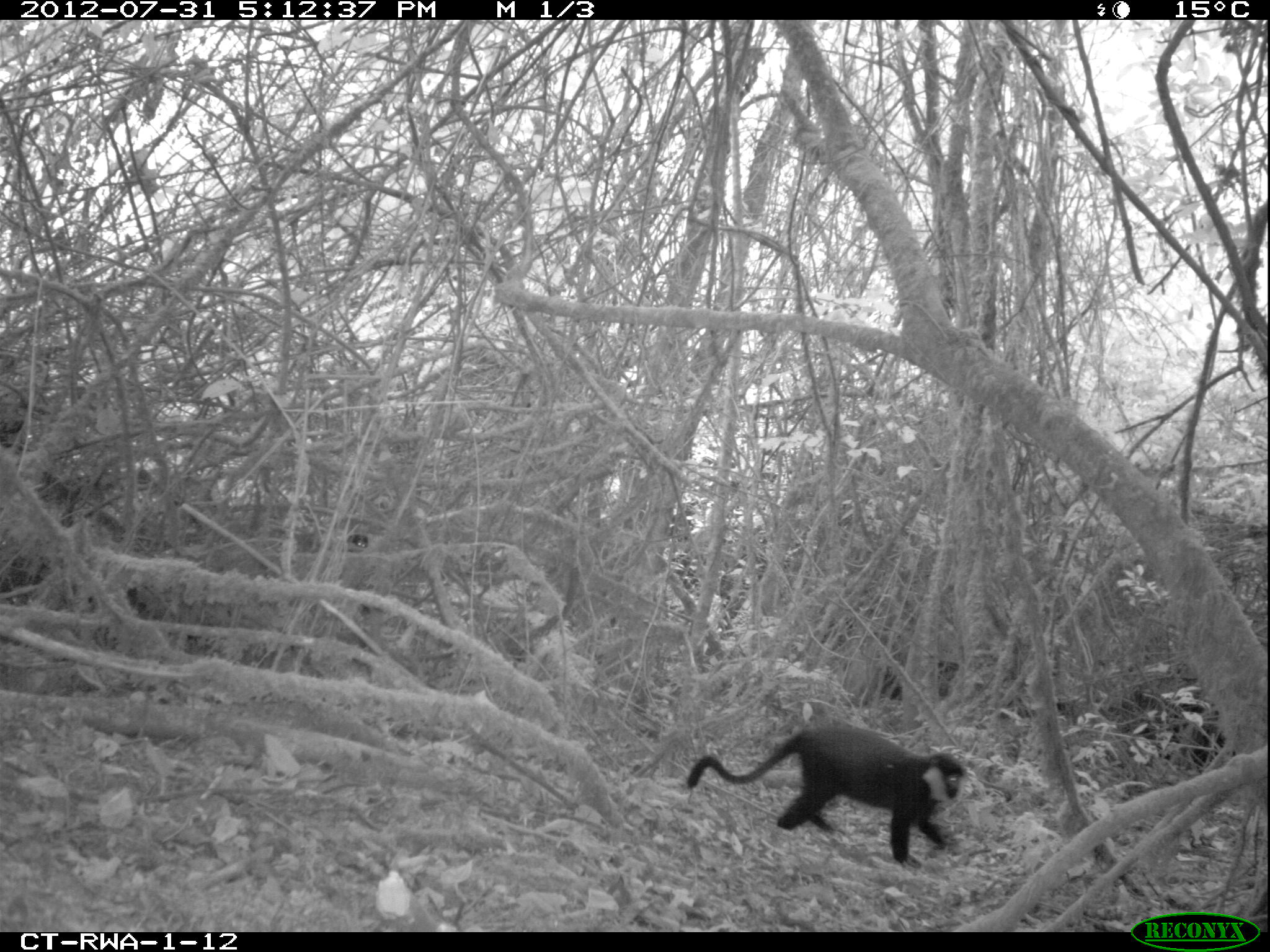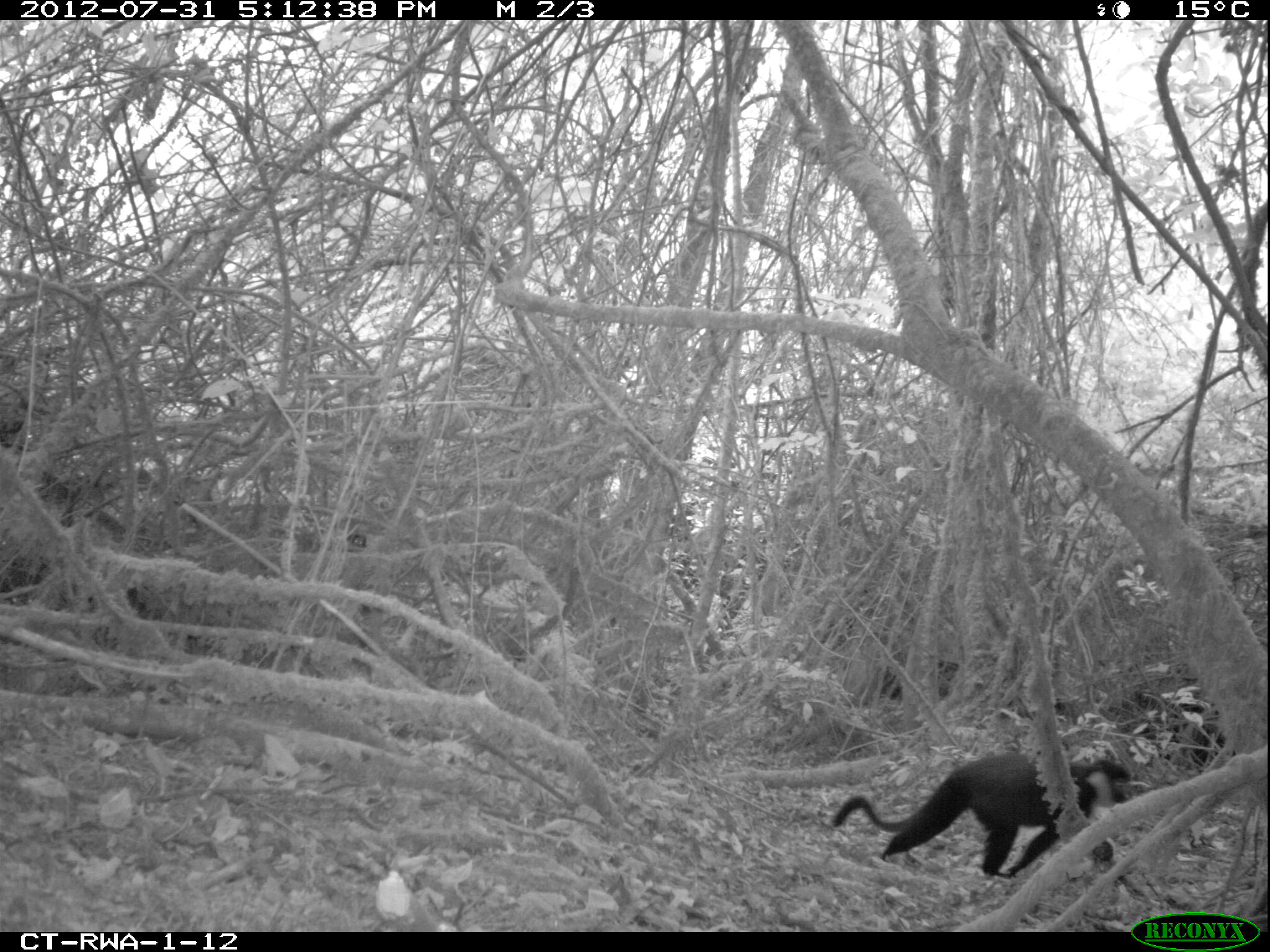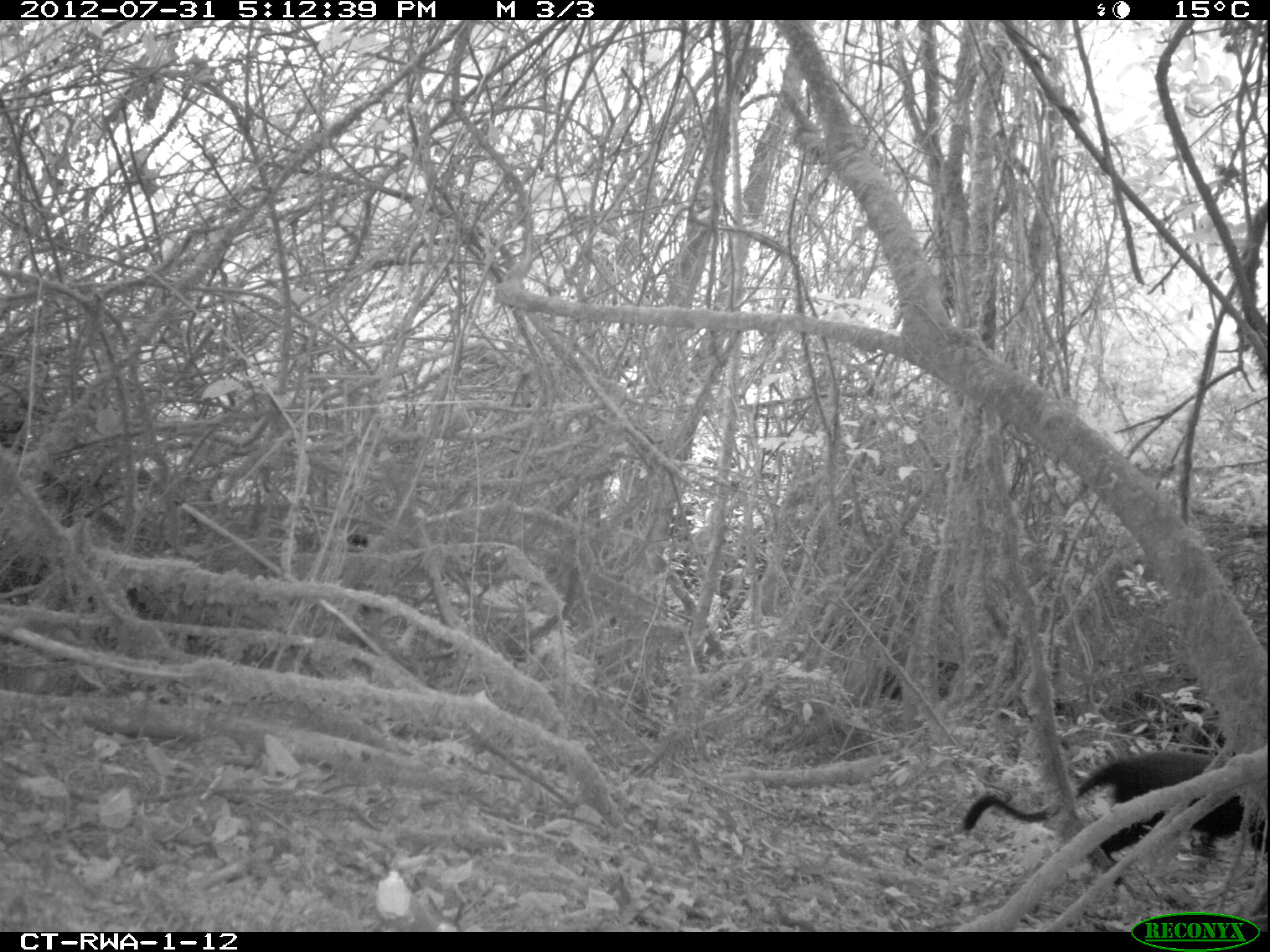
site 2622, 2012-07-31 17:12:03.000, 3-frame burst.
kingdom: Animalia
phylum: Chordata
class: Mammalia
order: Primates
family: Cercopithecidae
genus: Allochrocebus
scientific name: Allochrocebus lhoesti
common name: l'hoest's monkey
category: cercopithecus lhoesti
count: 1